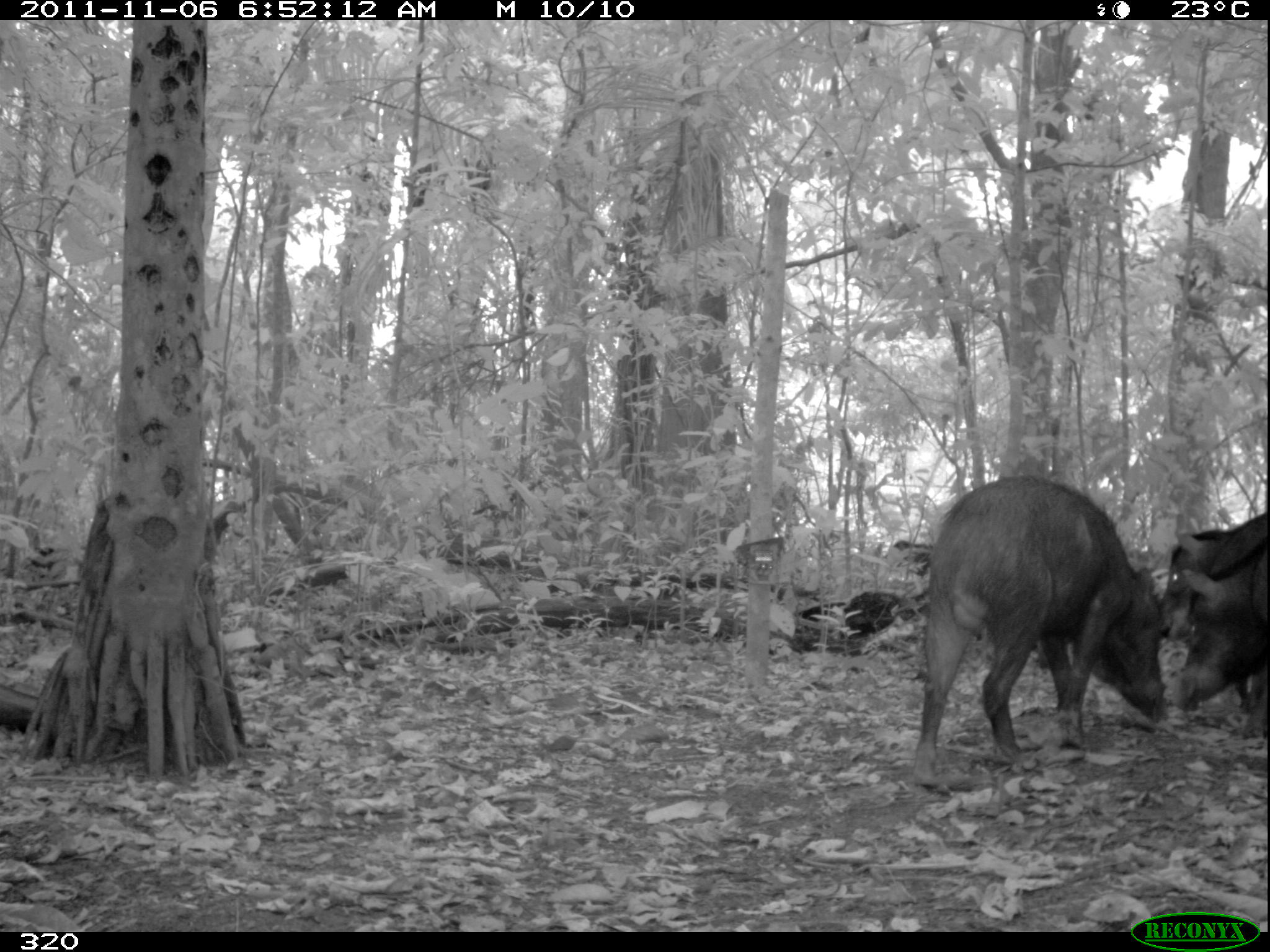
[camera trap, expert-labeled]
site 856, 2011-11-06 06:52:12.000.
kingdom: Animalia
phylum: Chordata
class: Mammalia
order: Artiodactyla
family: Tayassuidae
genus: Tayassu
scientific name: Tayassu pecari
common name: white-lipped peccary